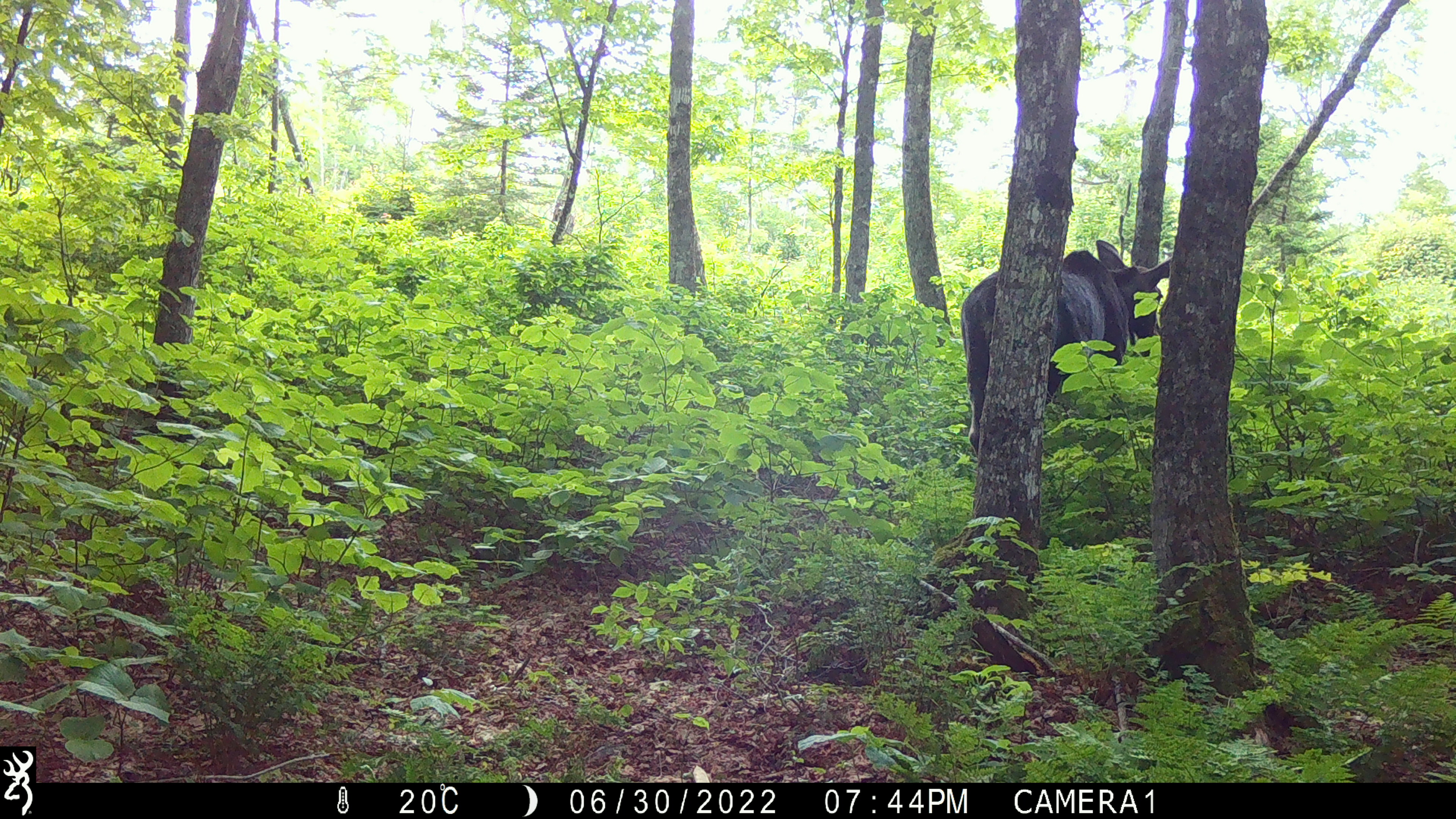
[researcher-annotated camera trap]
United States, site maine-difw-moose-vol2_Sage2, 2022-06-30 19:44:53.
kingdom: Animalia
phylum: Chordata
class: Mammalia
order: Artiodactyla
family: Cervidae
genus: Alces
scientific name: Alces alces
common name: moose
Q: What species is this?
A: Moose (Alces alces).